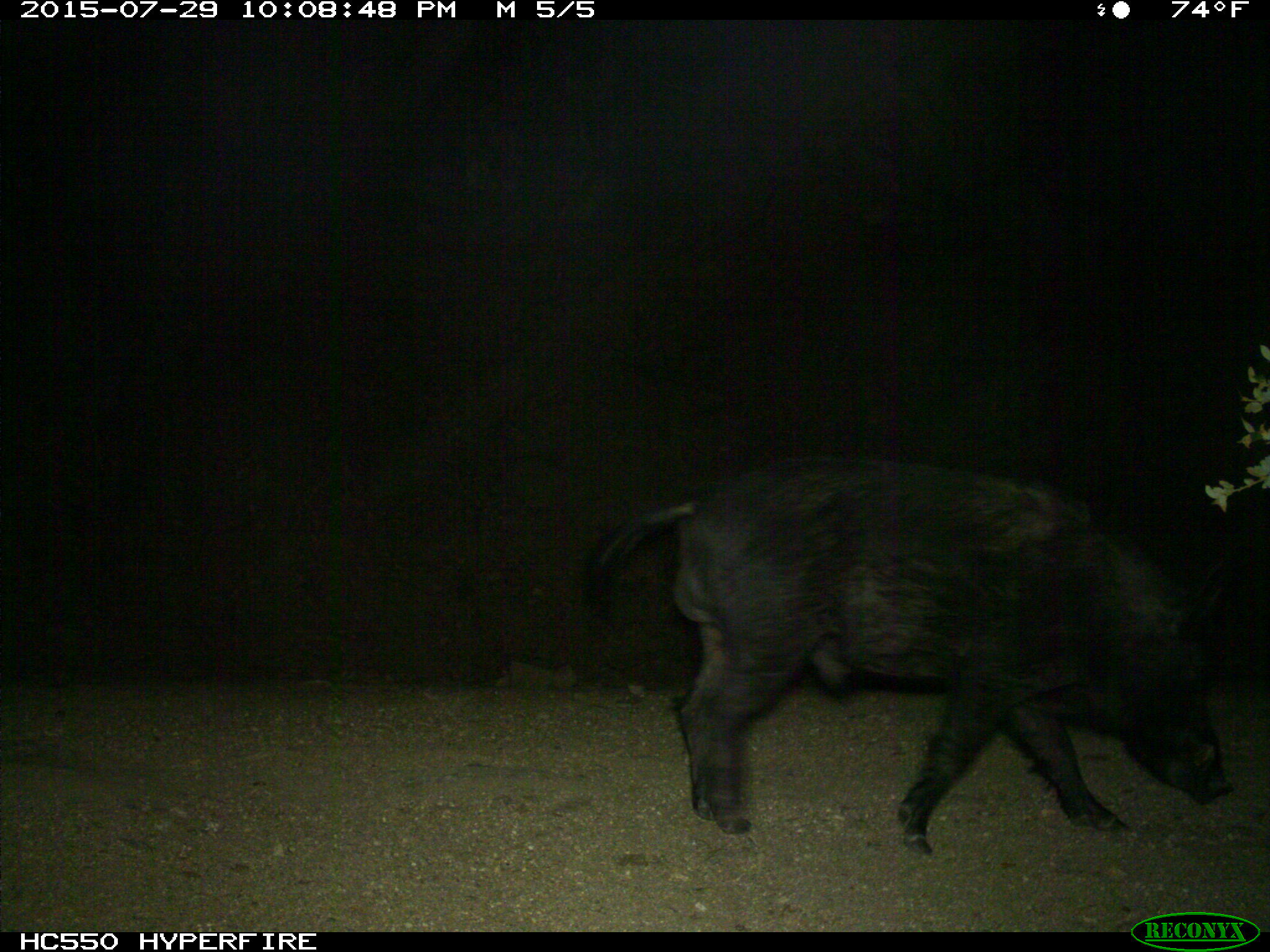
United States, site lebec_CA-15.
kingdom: Animalia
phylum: Chordata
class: Mammalia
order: Artiodactyla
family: Suidae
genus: Sus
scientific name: Sus scrofa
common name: wild boar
Sus scrofa (wild boar).